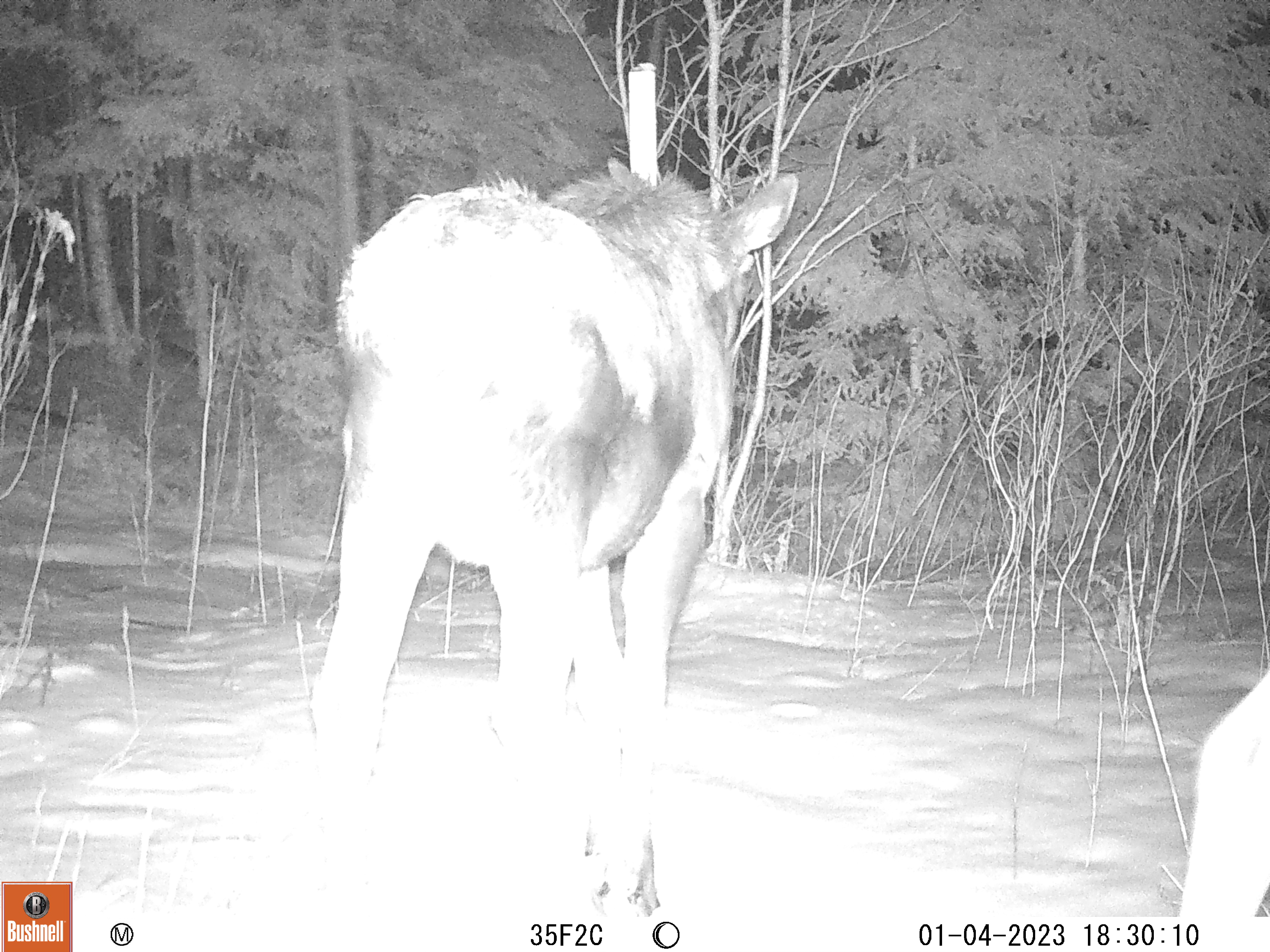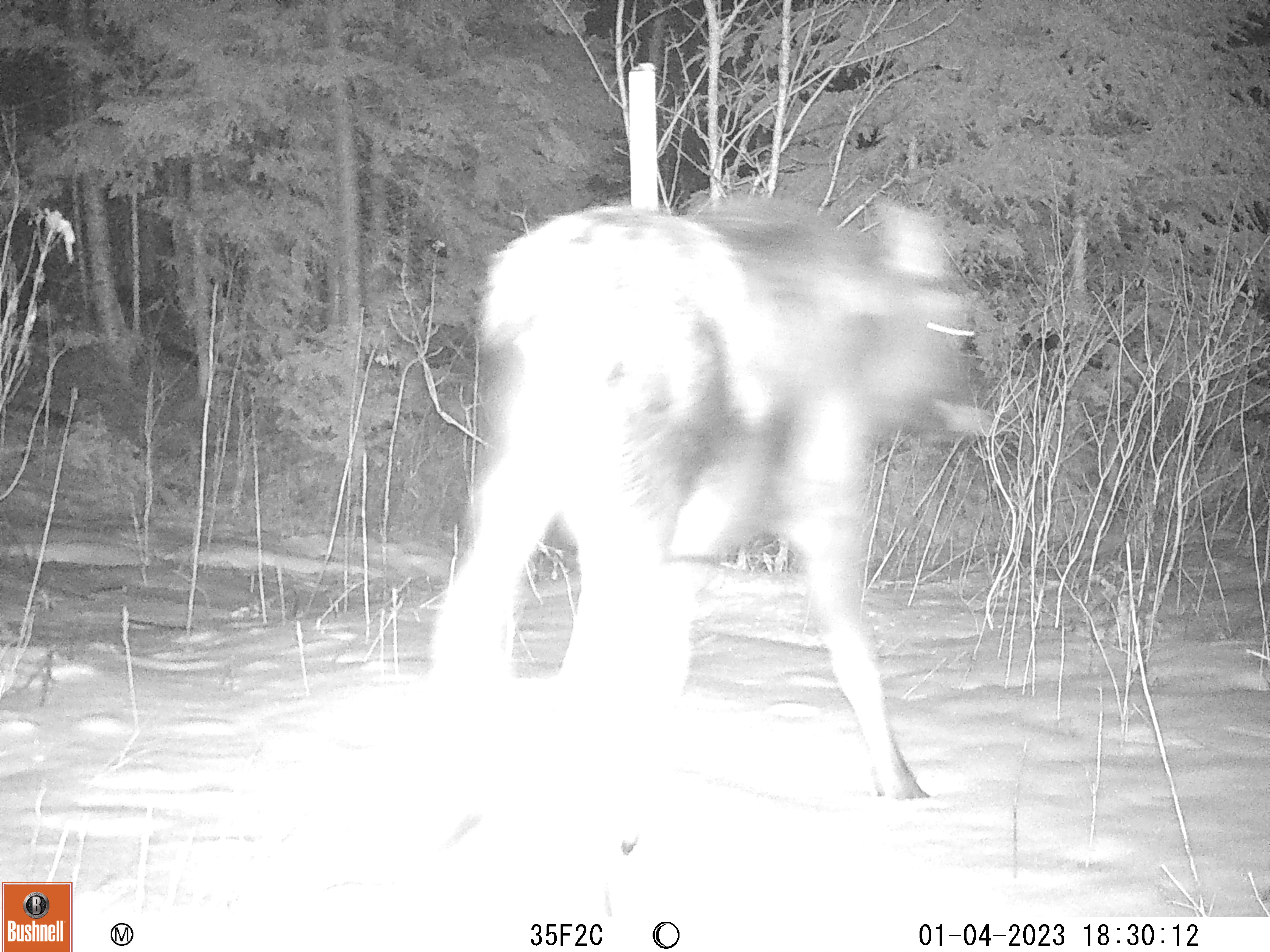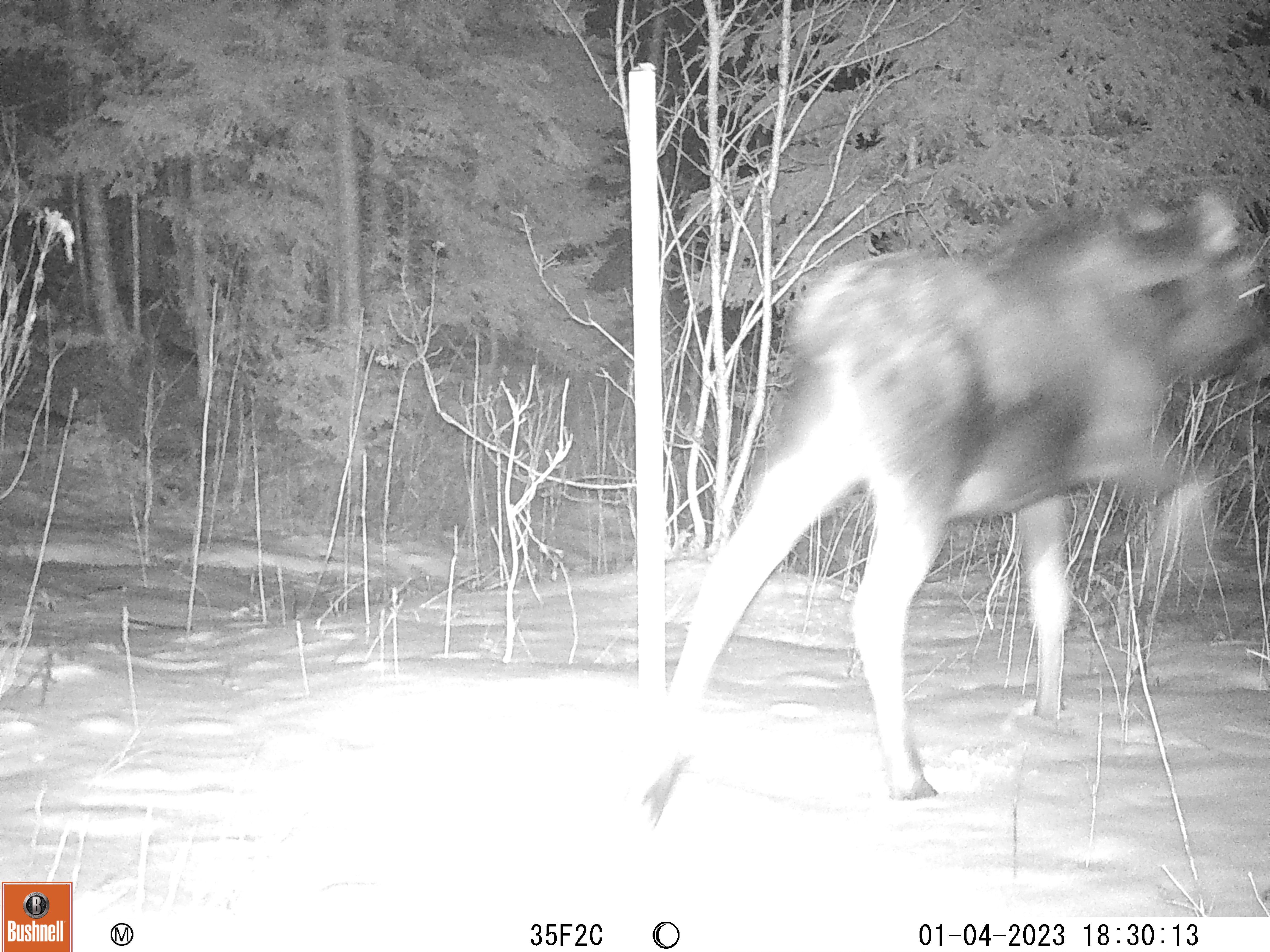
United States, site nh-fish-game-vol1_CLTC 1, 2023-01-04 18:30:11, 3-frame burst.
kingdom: Animalia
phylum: Chordata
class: Mammalia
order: Artiodactyla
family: Cervidae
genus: Alces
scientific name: Alces alces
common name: moose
Moose (Alces alces).